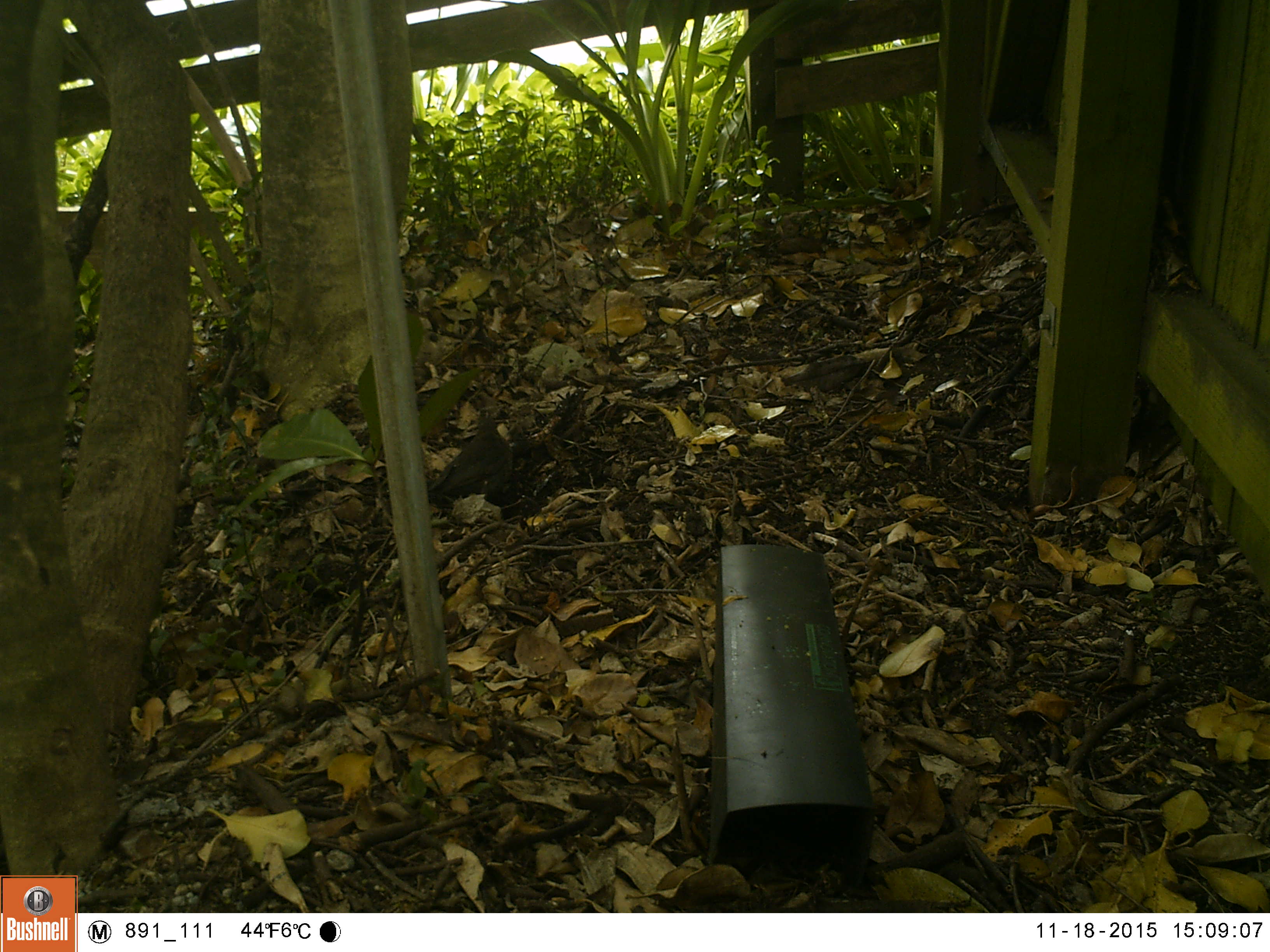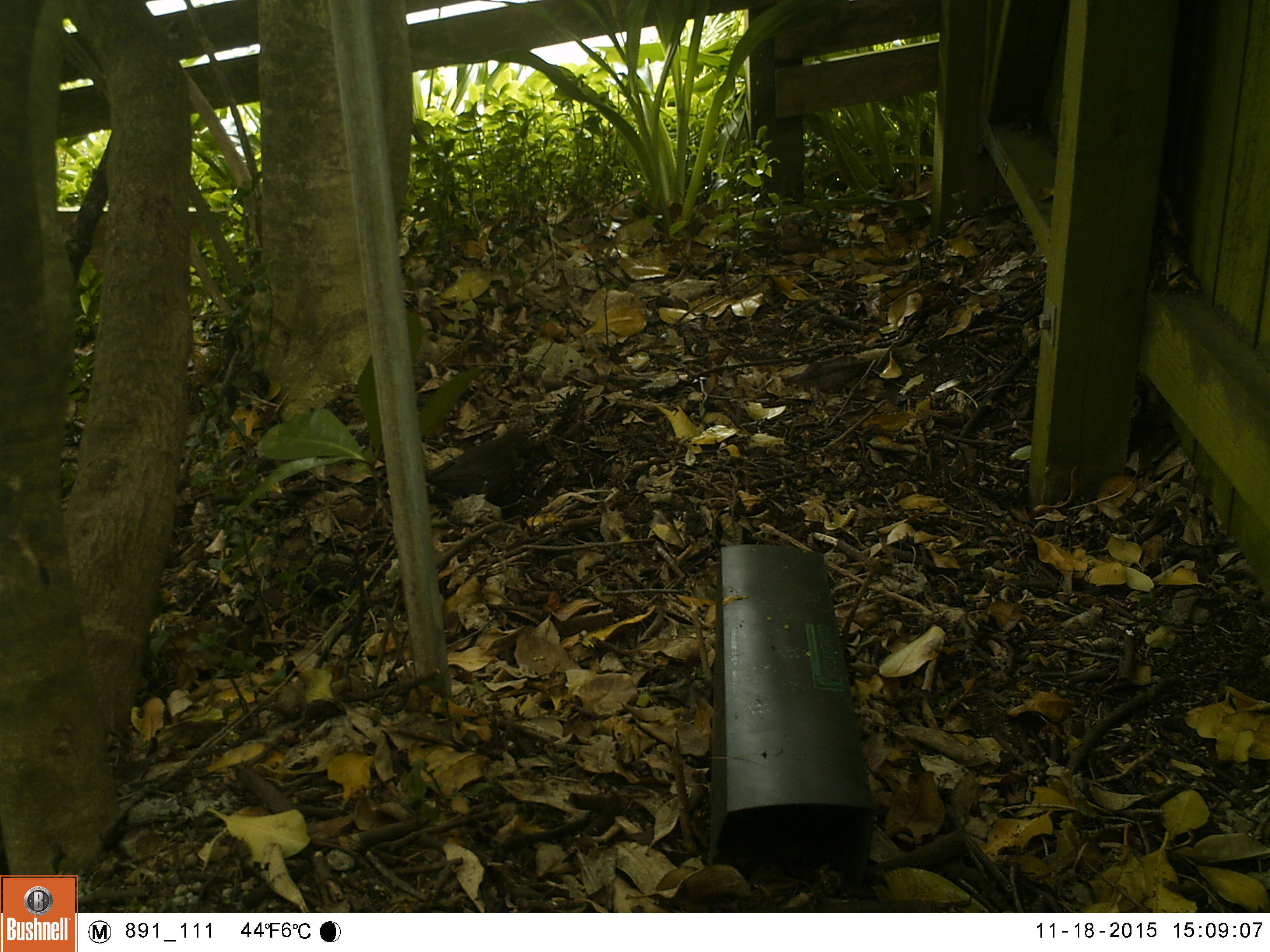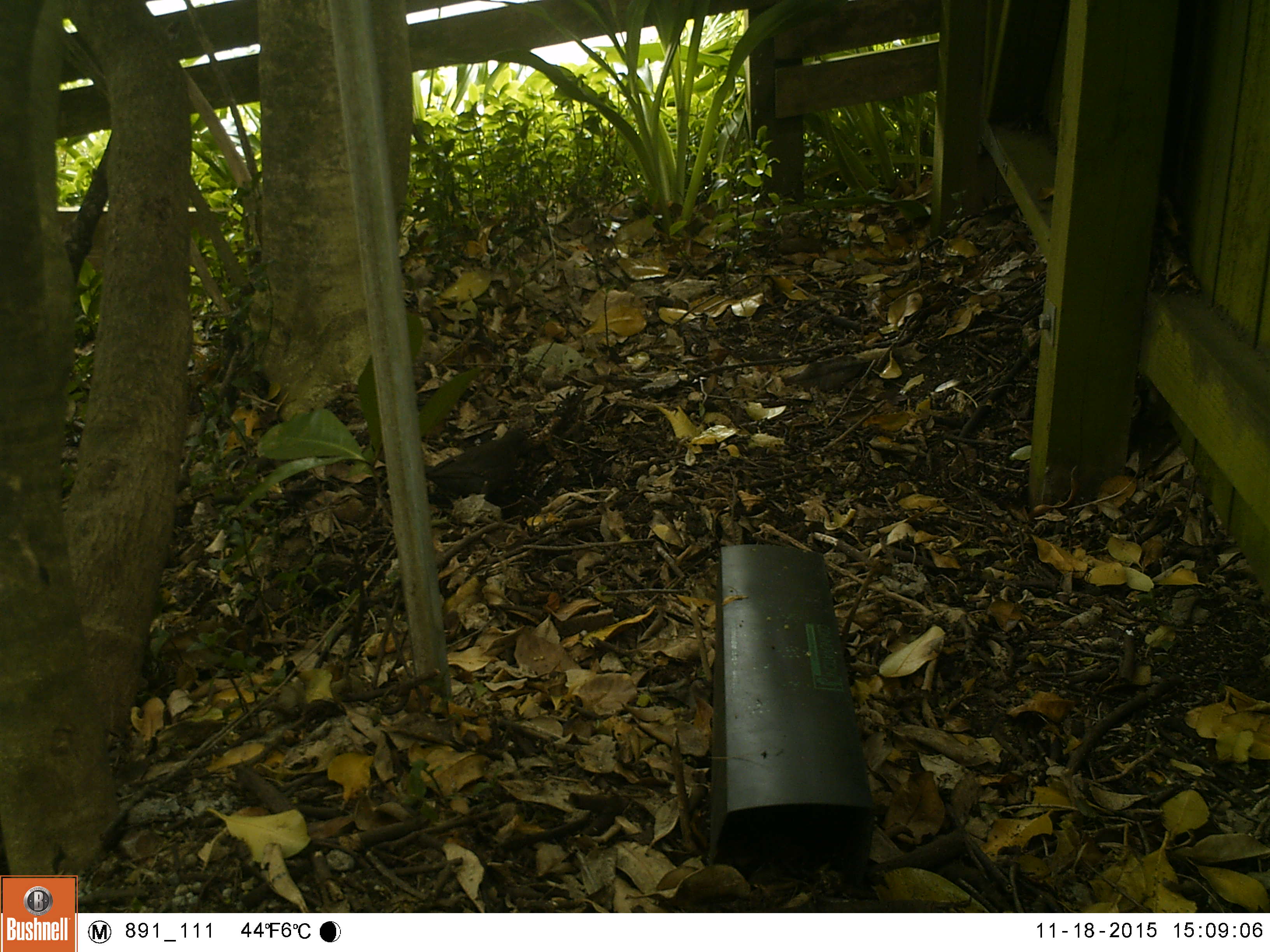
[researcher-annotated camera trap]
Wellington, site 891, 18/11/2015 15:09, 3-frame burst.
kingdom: Animalia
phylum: Chordata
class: Aves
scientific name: Aves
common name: bird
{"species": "bird (Aves)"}